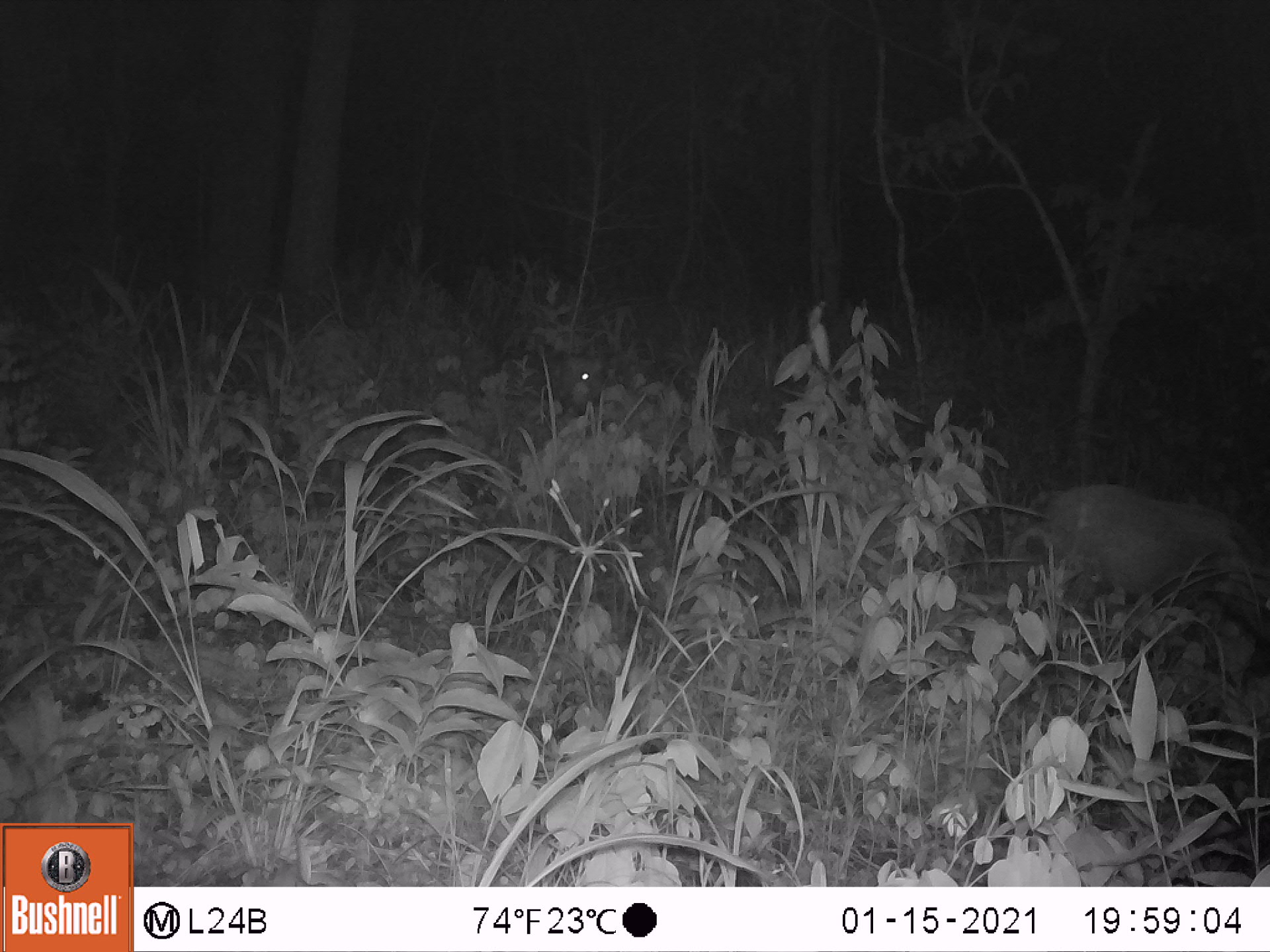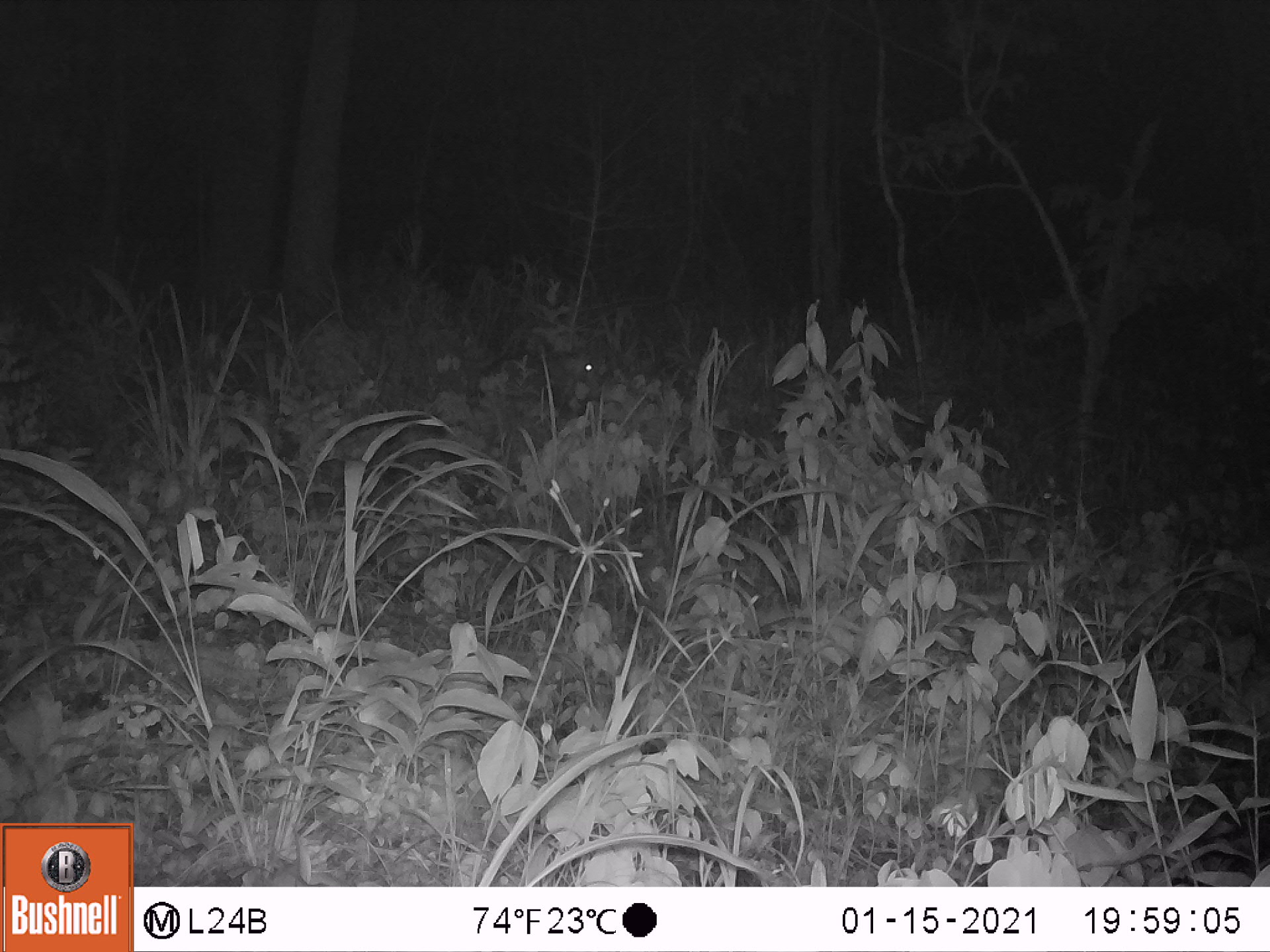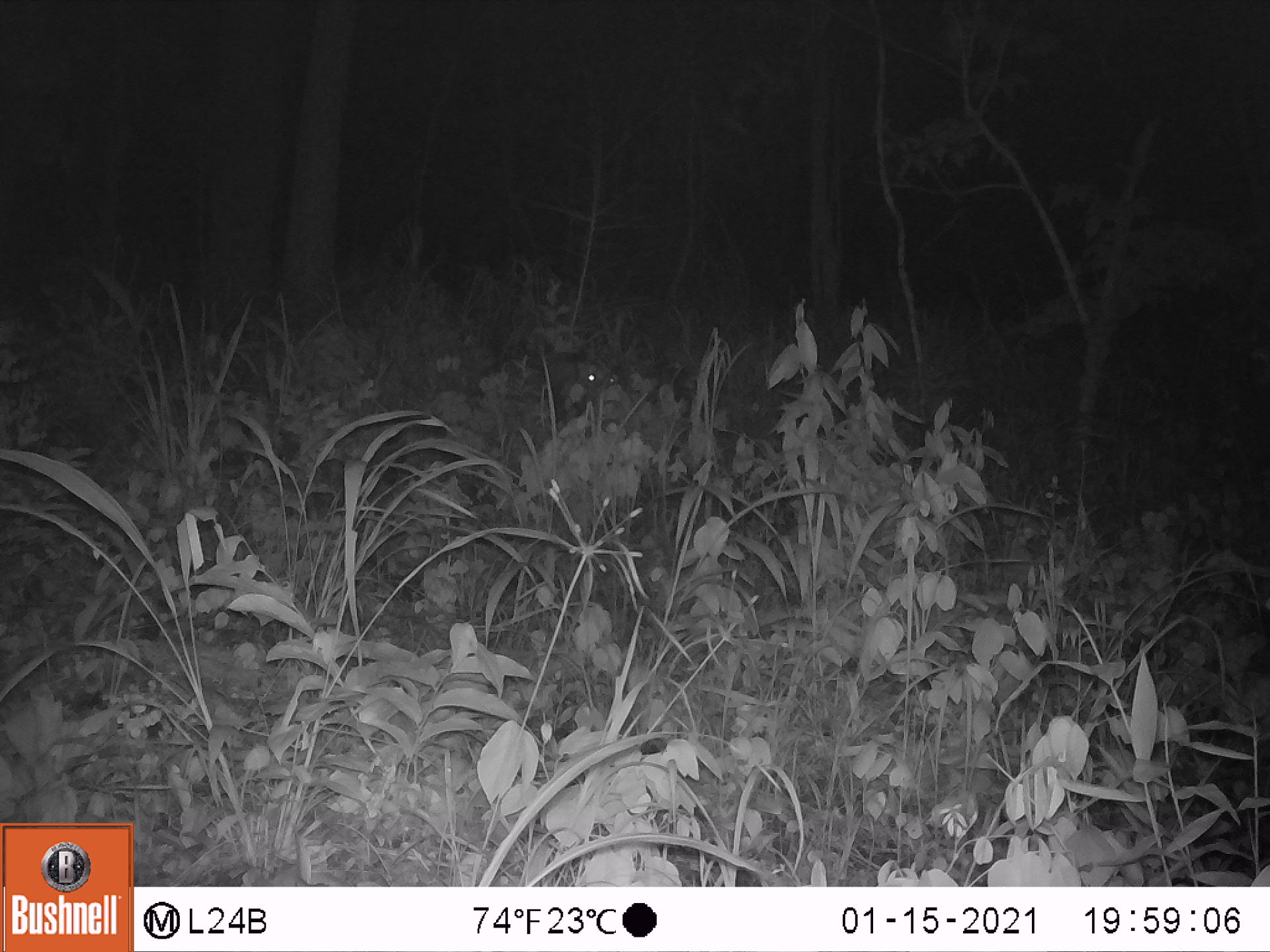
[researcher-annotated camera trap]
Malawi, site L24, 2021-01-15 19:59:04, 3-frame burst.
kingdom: Animalia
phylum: Chordata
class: Mammalia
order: Artiodactyla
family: Suidae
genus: Potamochoerus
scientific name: Potamochoerus larvatus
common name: bushpig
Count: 2.